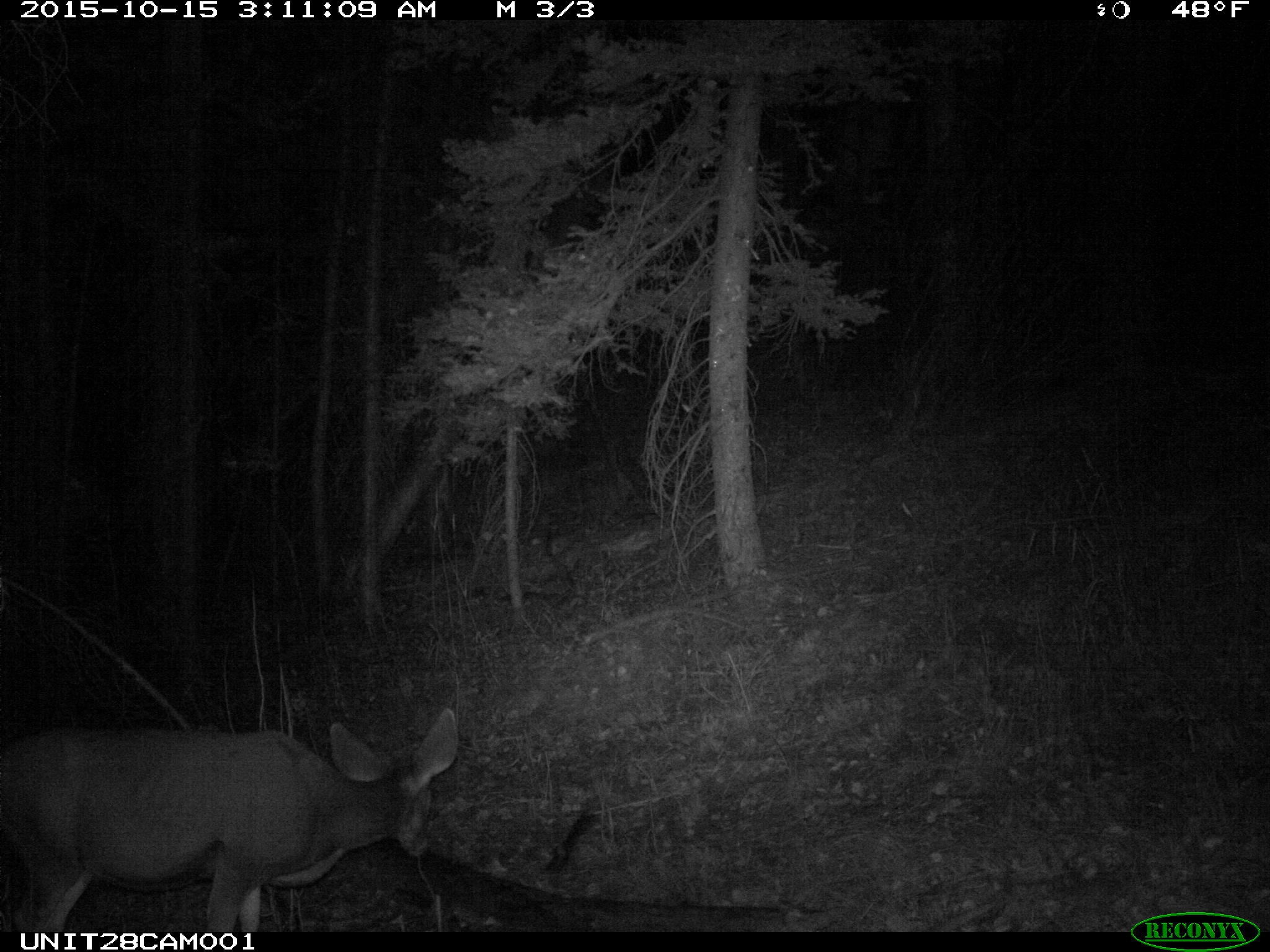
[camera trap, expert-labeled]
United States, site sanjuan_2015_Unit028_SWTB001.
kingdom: Animalia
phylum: Chordata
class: Mammalia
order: Artiodactyla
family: Cervidae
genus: Odocoileus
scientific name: Odocoileus hemionus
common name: mule deer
Odocoileus hemionus (mule deer).